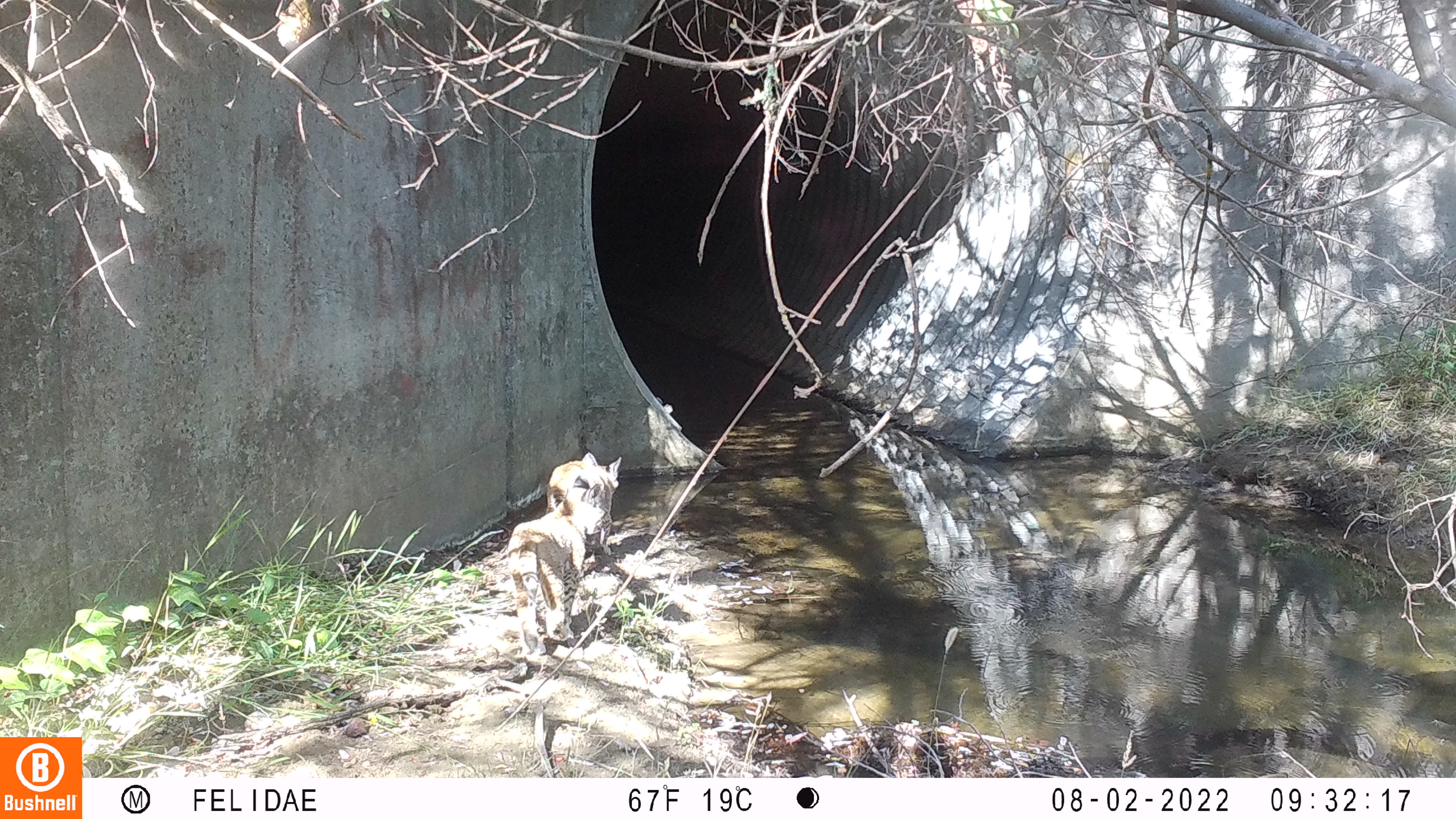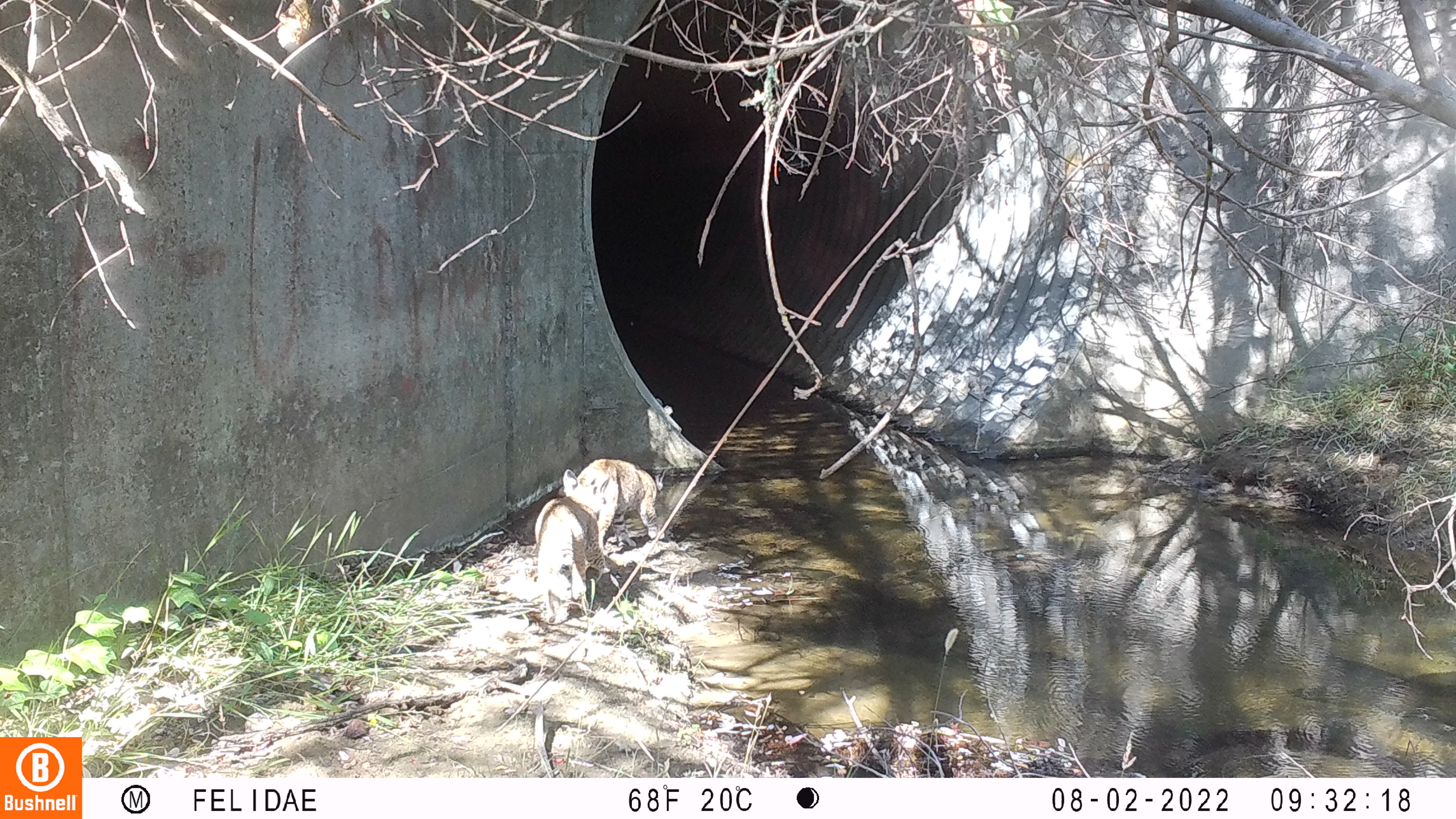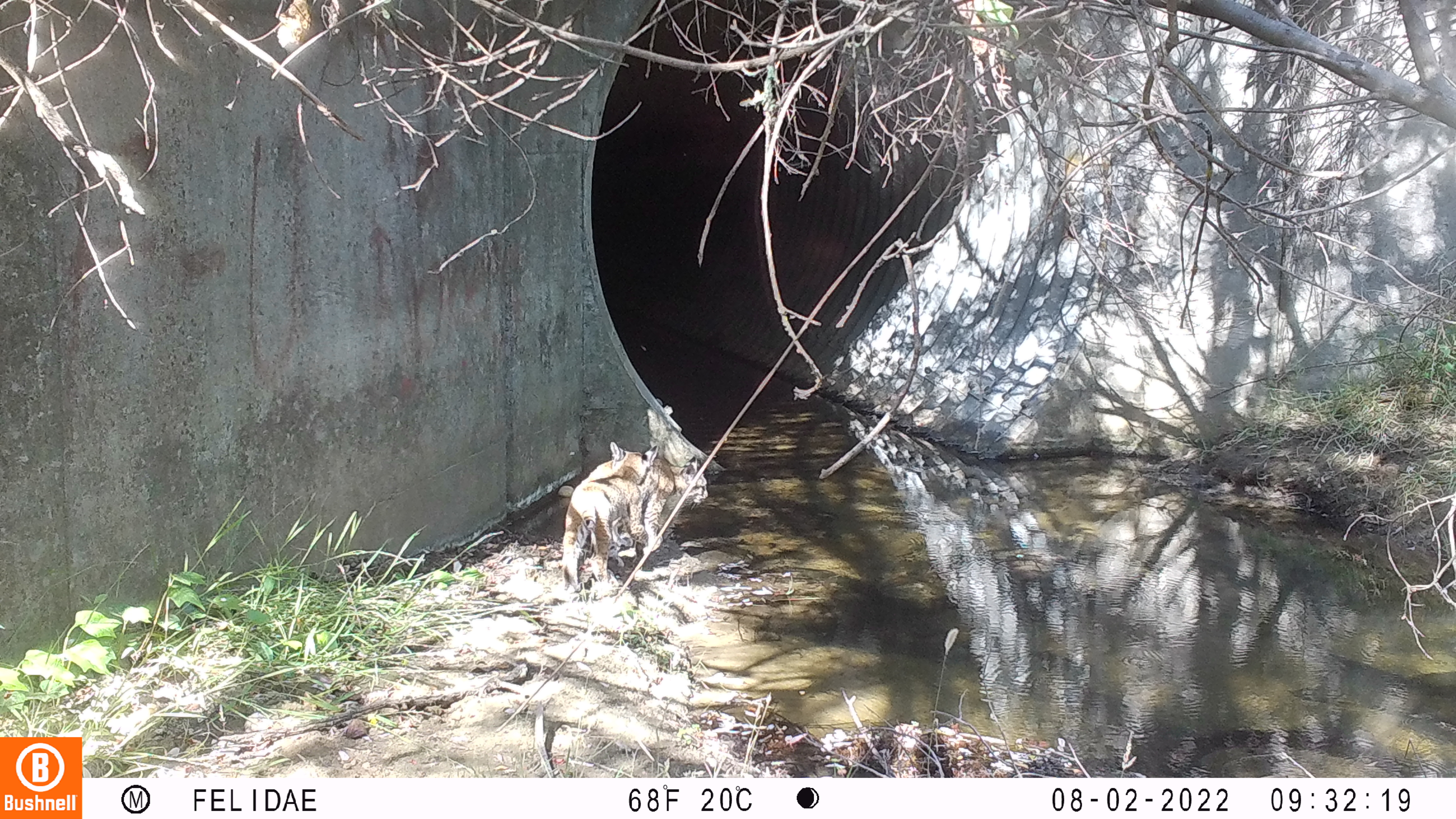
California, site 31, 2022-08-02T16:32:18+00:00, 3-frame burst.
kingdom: Animalia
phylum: Chordata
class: Mammalia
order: Carnivora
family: Felidae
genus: Lynx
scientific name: Lynx rufus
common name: bobcat